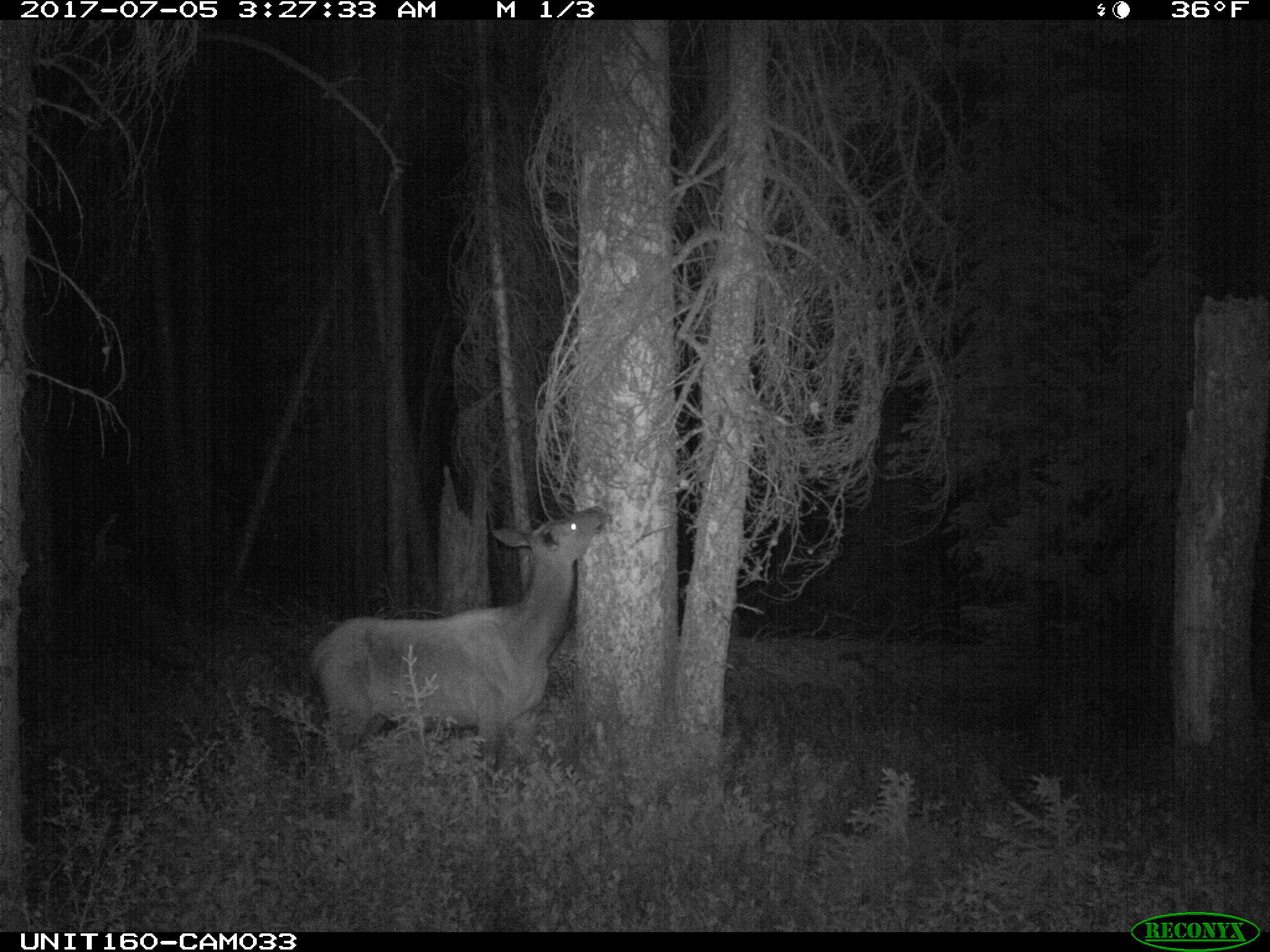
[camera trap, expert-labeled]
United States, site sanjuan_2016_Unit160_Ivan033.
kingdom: Animalia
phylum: Chordata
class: Mammalia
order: Artiodactyla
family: Cervidae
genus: Cervus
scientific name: Cervus elaphus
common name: red deer